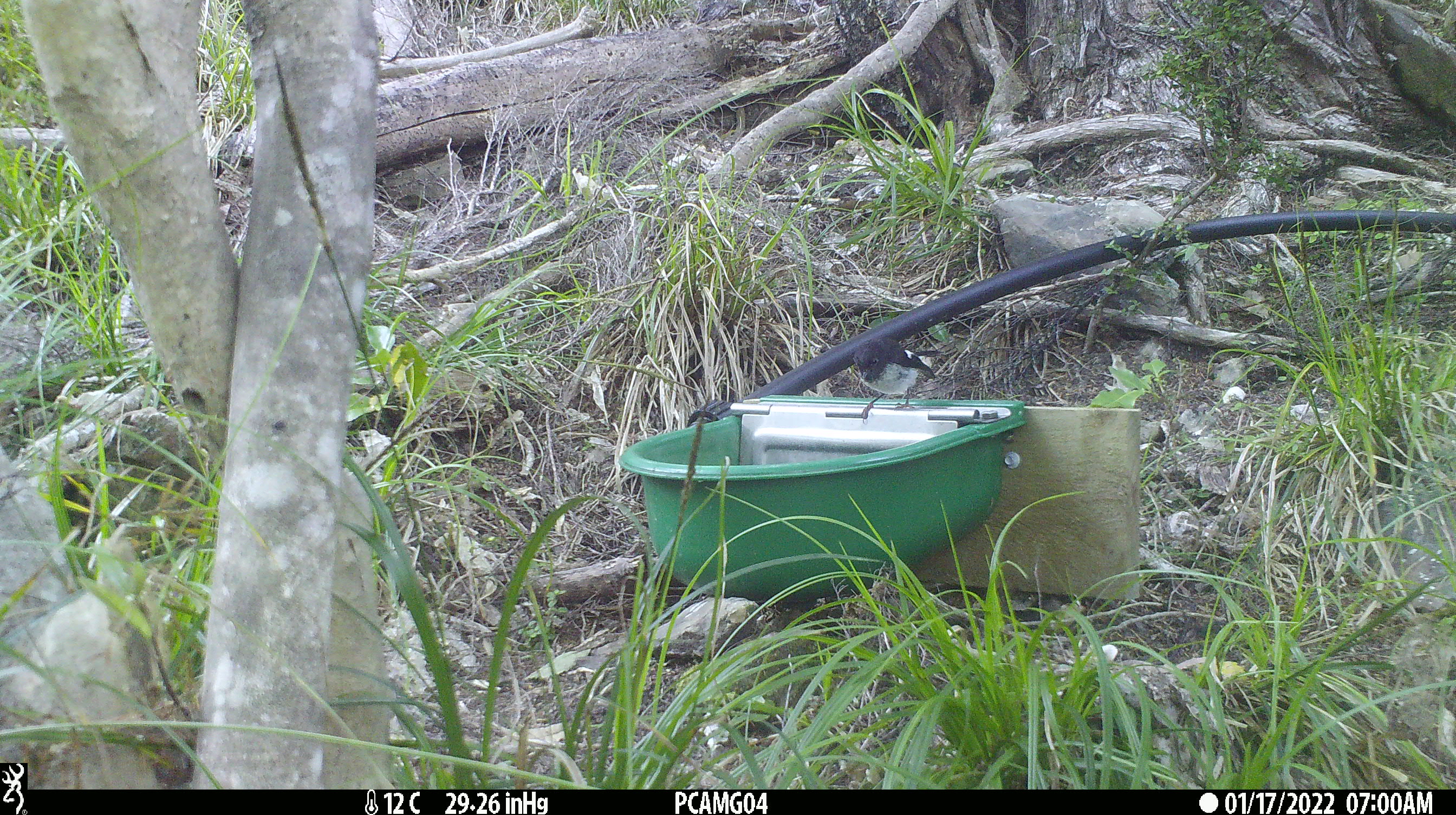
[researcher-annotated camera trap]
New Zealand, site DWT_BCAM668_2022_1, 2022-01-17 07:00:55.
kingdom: Animalia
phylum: Chordata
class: Aves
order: Passeriformes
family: Petroicidae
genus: Petroica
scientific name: Petroica macrocephala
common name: tomtit